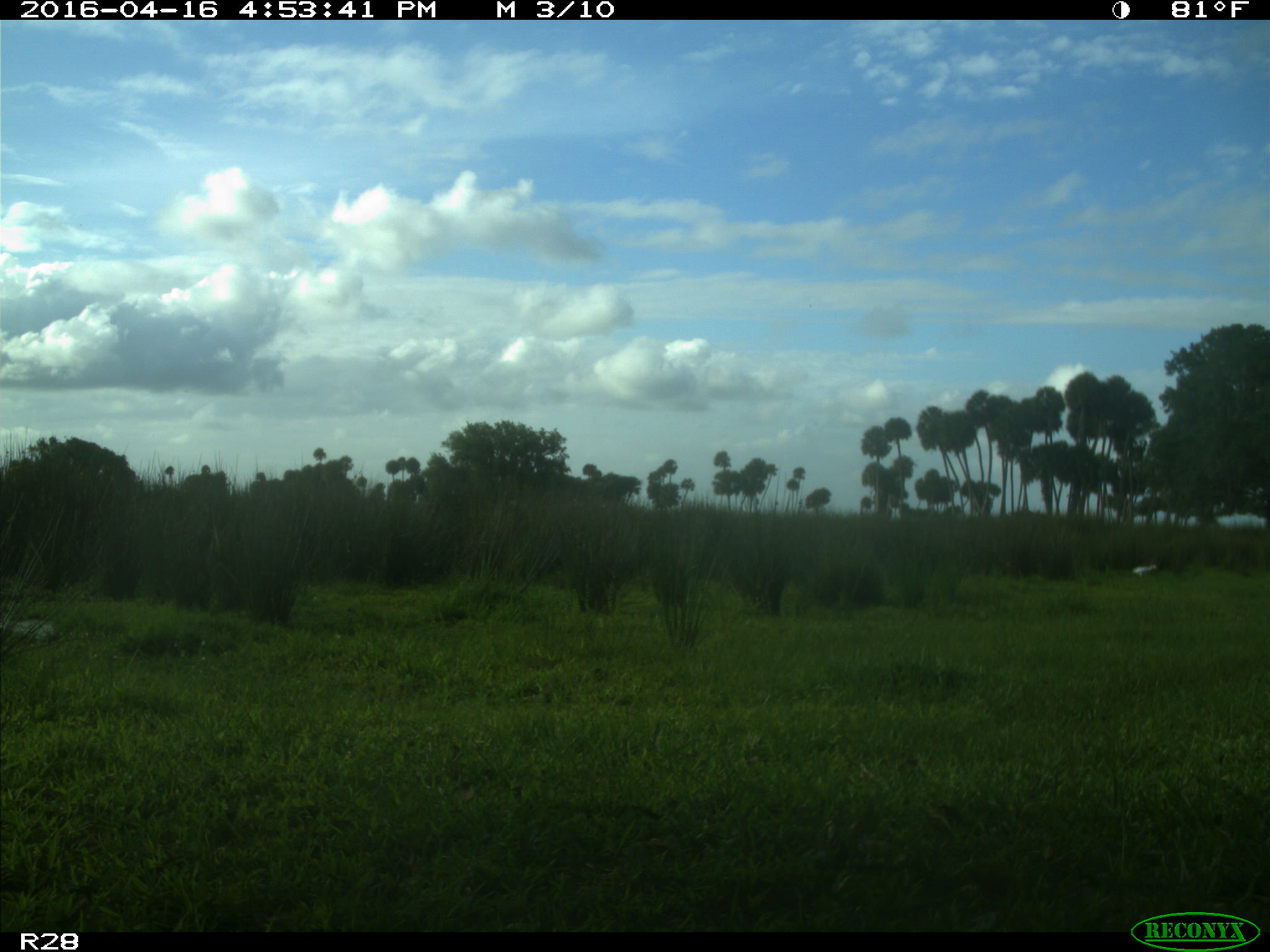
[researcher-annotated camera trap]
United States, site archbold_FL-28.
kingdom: Animalia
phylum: Chordata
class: Aves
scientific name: Aves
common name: birds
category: unidentified bird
Unidentified bird (birds) (Aves).